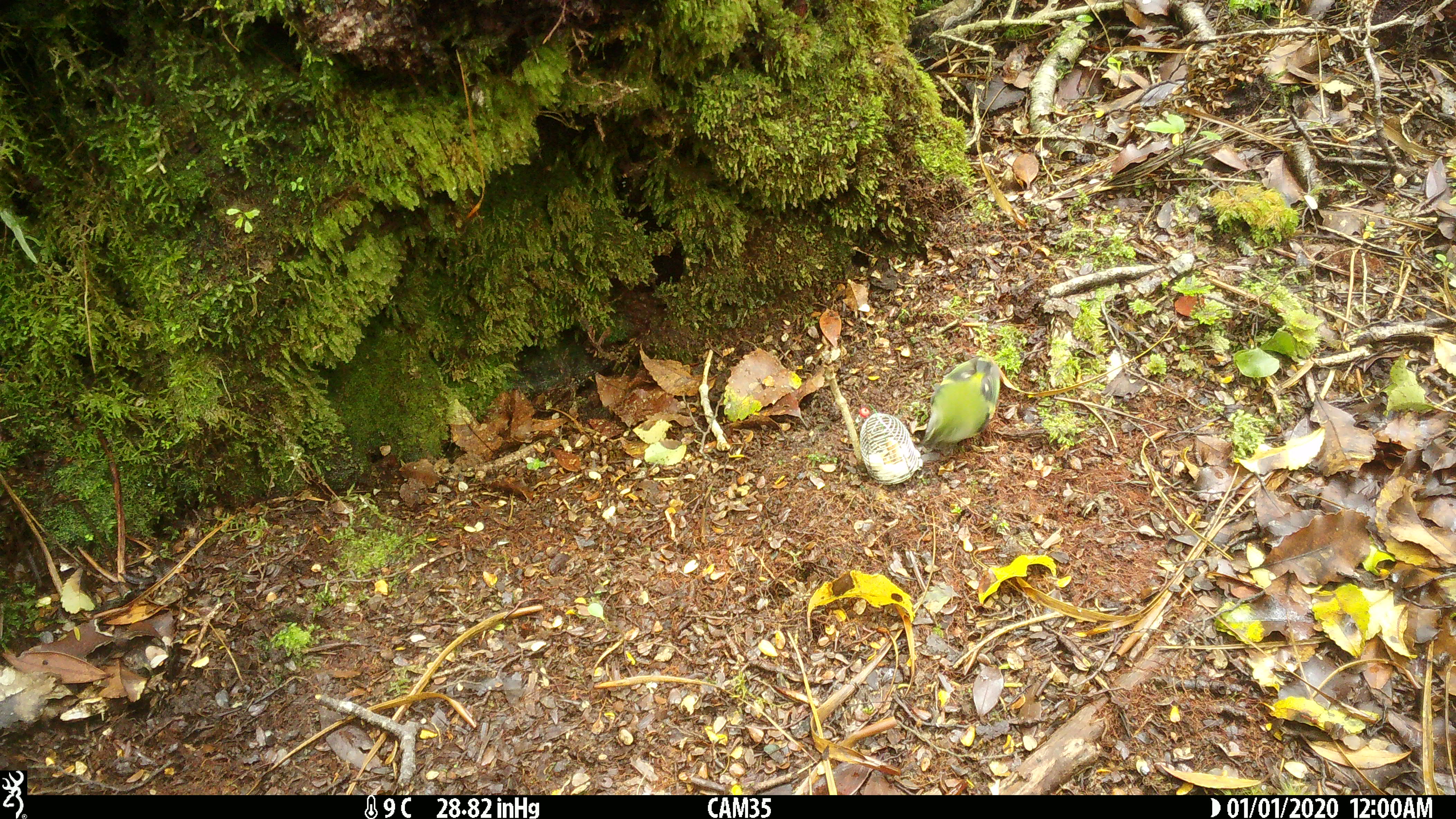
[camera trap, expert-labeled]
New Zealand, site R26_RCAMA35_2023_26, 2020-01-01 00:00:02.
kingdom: Animalia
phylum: Chordata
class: Aves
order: Passeriformes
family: Acanthisittidae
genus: Acanthisitta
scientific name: Acanthisitta chloris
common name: rifleman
Rifleman (Acanthisitta chloris).